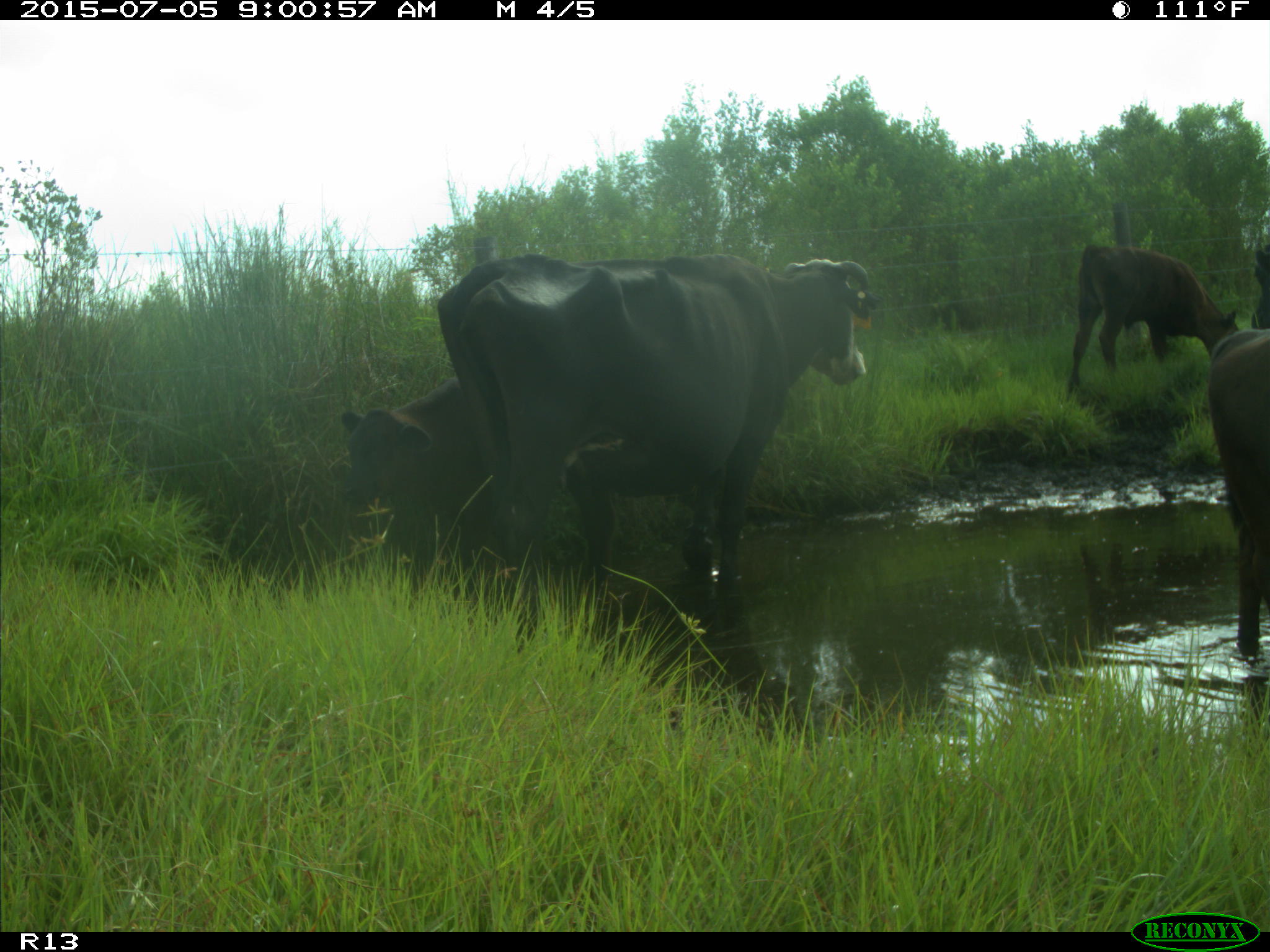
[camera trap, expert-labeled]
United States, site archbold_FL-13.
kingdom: Animalia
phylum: Chordata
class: Mammalia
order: Artiodactyla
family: Bovidae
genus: Bos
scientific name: Bos taurus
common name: domestic cow